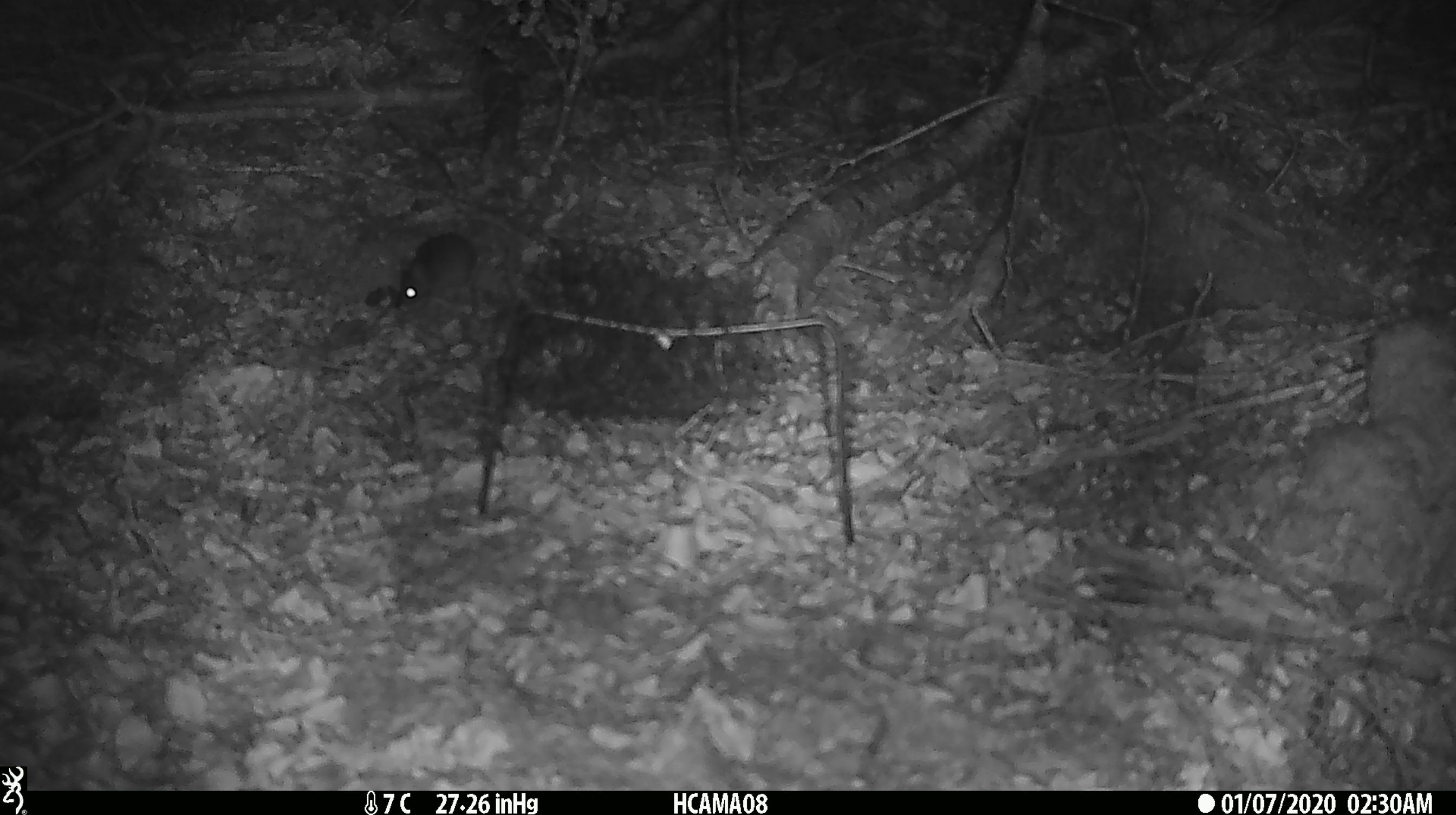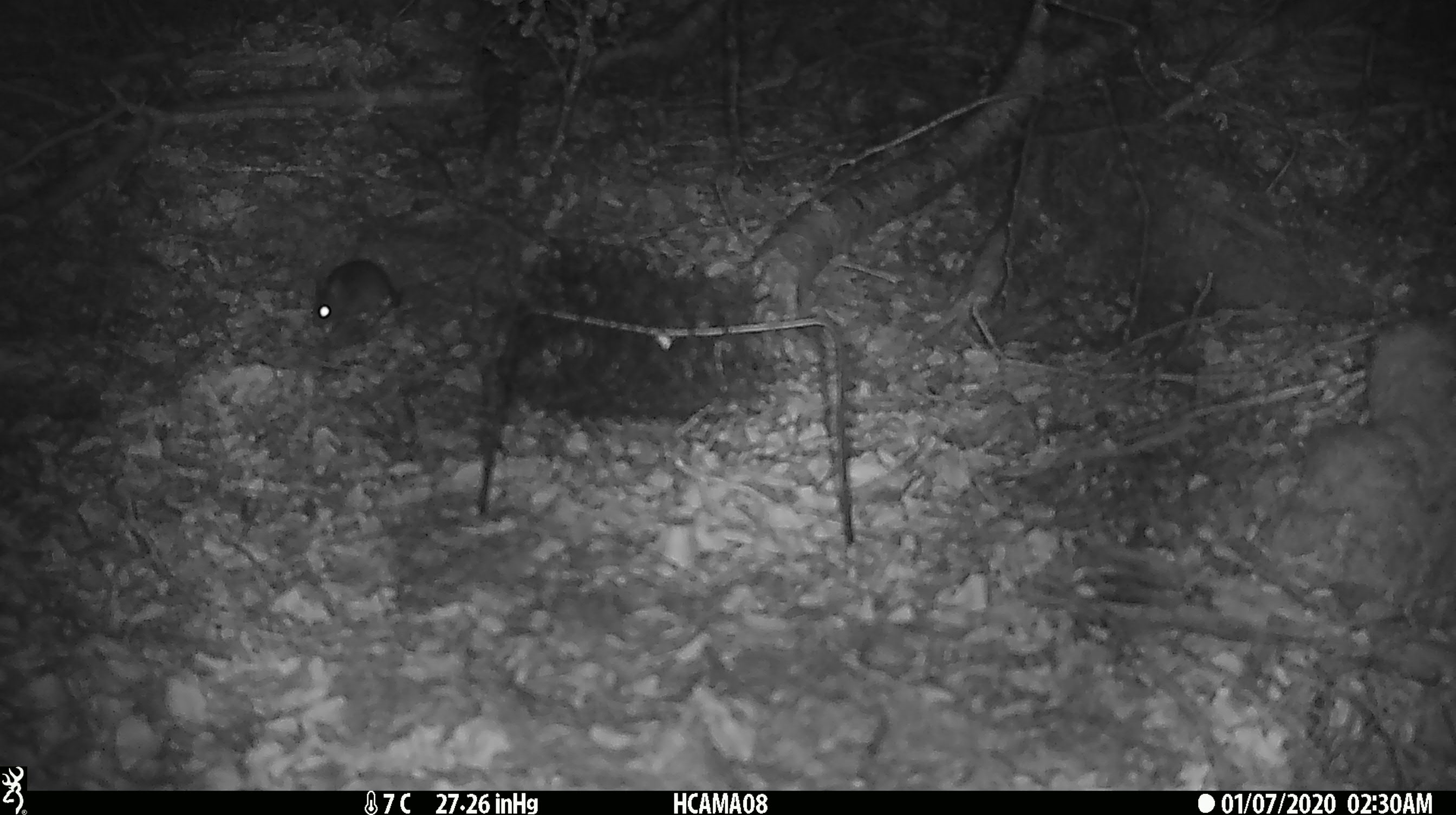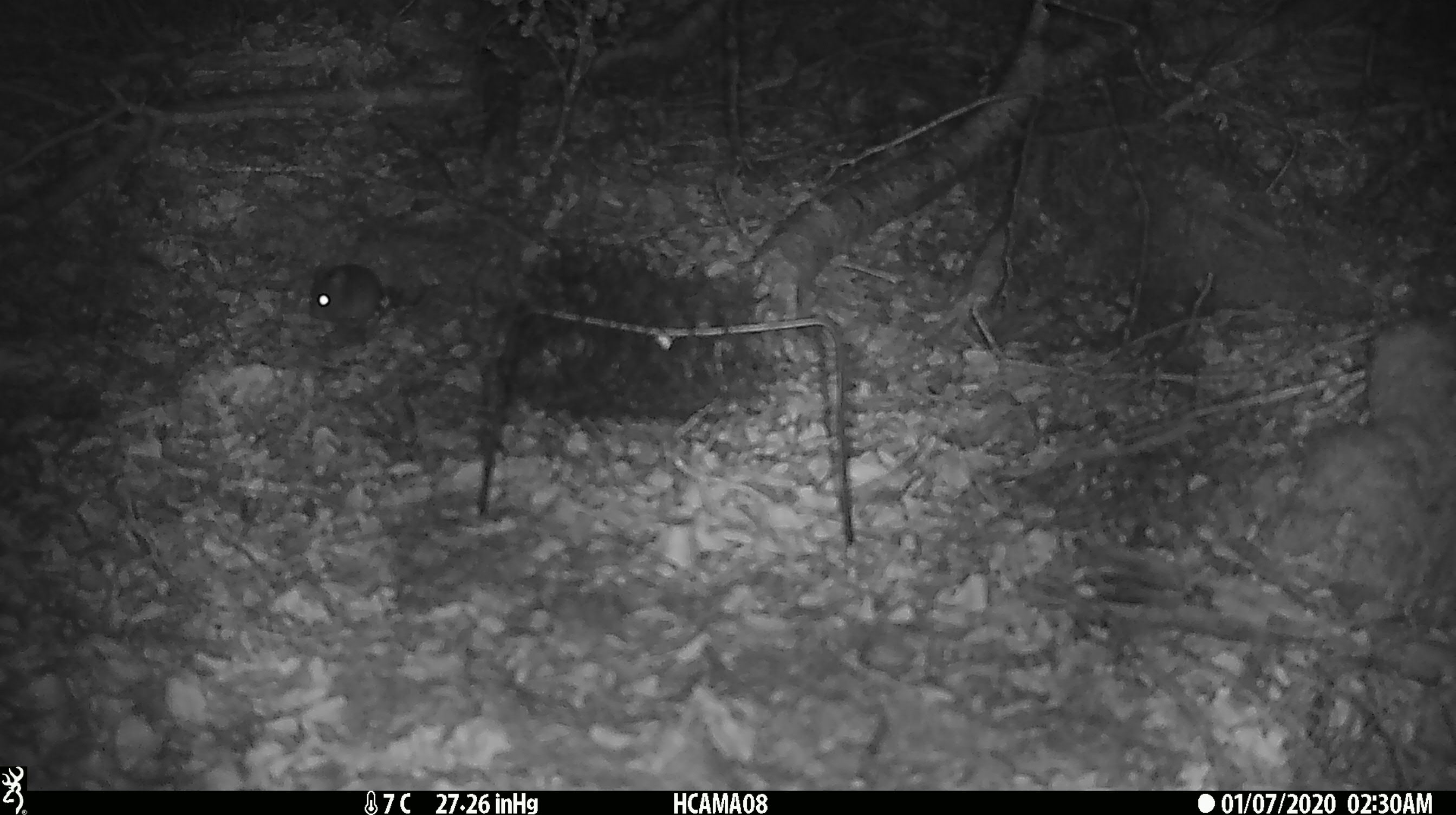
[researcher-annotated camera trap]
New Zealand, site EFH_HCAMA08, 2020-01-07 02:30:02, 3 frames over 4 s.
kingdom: Animalia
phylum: Chordata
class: Mammalia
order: Rodentia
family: Muridae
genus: Mus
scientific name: Mus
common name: mouse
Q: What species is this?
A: Mouse (Mus).